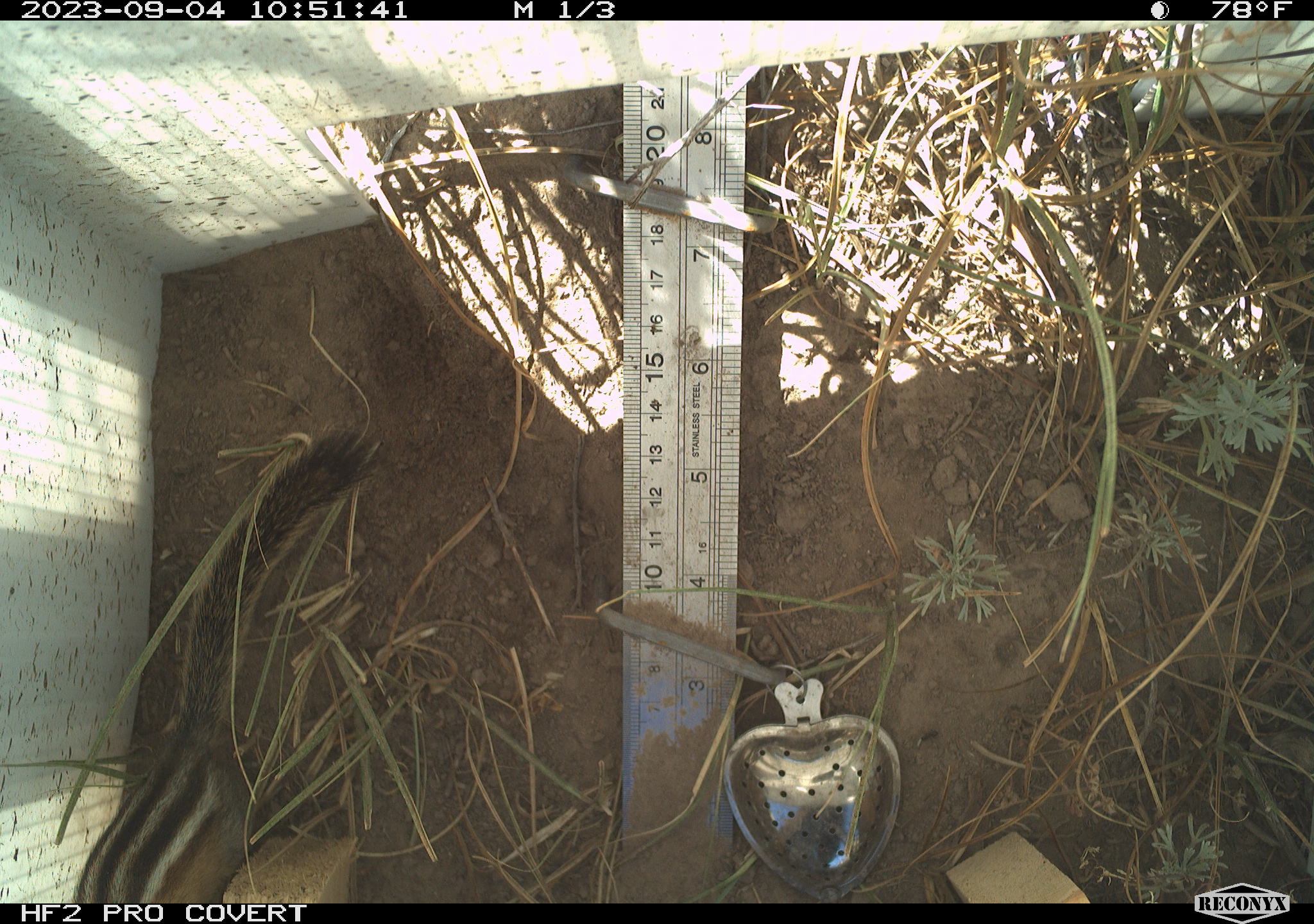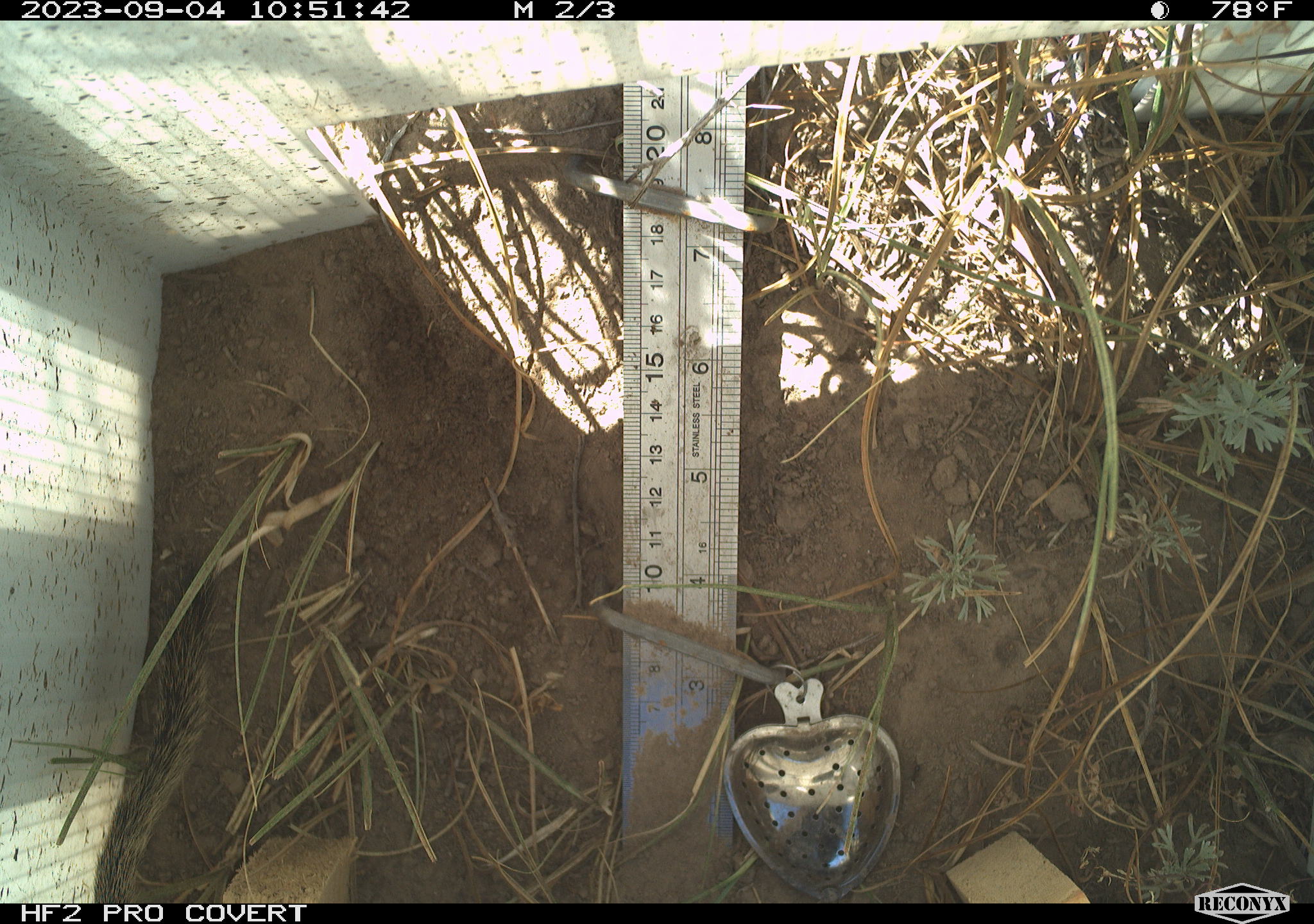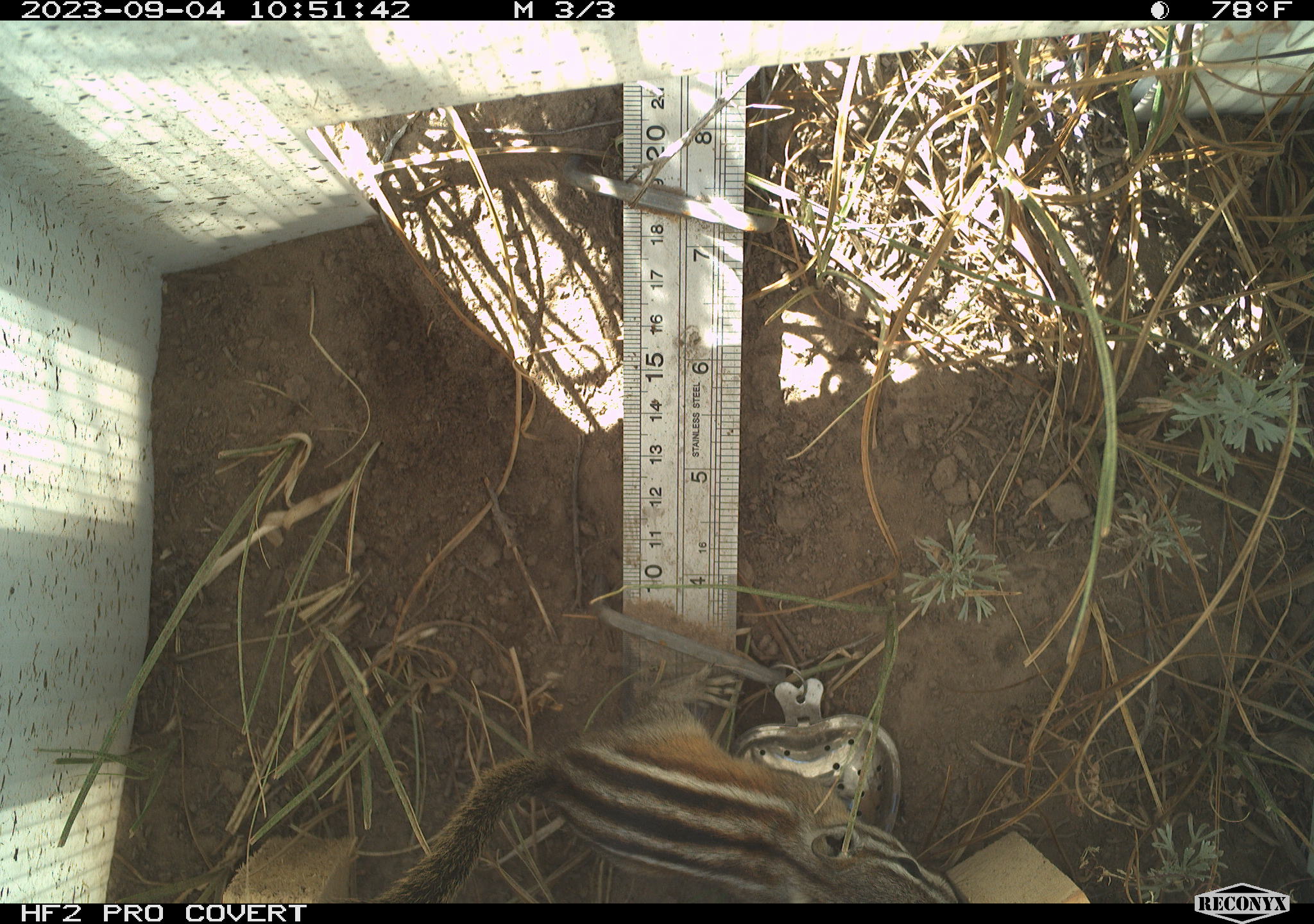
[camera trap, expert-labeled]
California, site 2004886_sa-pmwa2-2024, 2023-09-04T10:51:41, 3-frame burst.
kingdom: Animalia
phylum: Chordata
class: Mammalia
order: Rodentia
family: Sciuridae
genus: Neotamias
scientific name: Neotamias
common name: western chipmunks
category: neotamias species